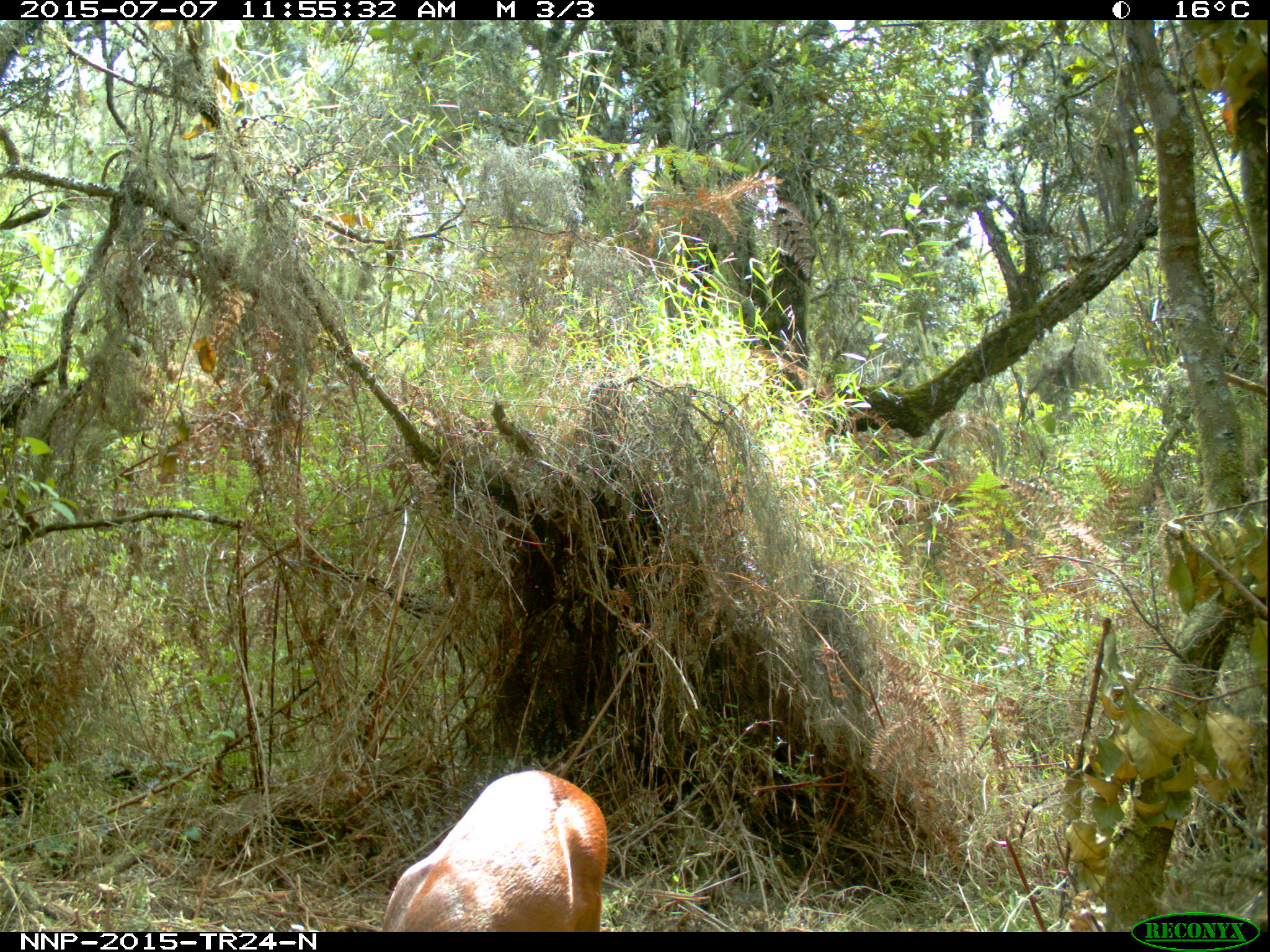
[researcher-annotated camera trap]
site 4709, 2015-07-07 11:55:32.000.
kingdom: Animalia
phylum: Chordata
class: Mammalia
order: Artiodactyla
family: Bovidae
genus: Cephalophus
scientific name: Cephalophus nigrifrons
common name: black-fronted duiker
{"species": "Cephalophus nigrifrons (black-fronted duiker)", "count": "1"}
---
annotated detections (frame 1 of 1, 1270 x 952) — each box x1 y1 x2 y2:
cephalophus nigrifrons: 381 770 607 931